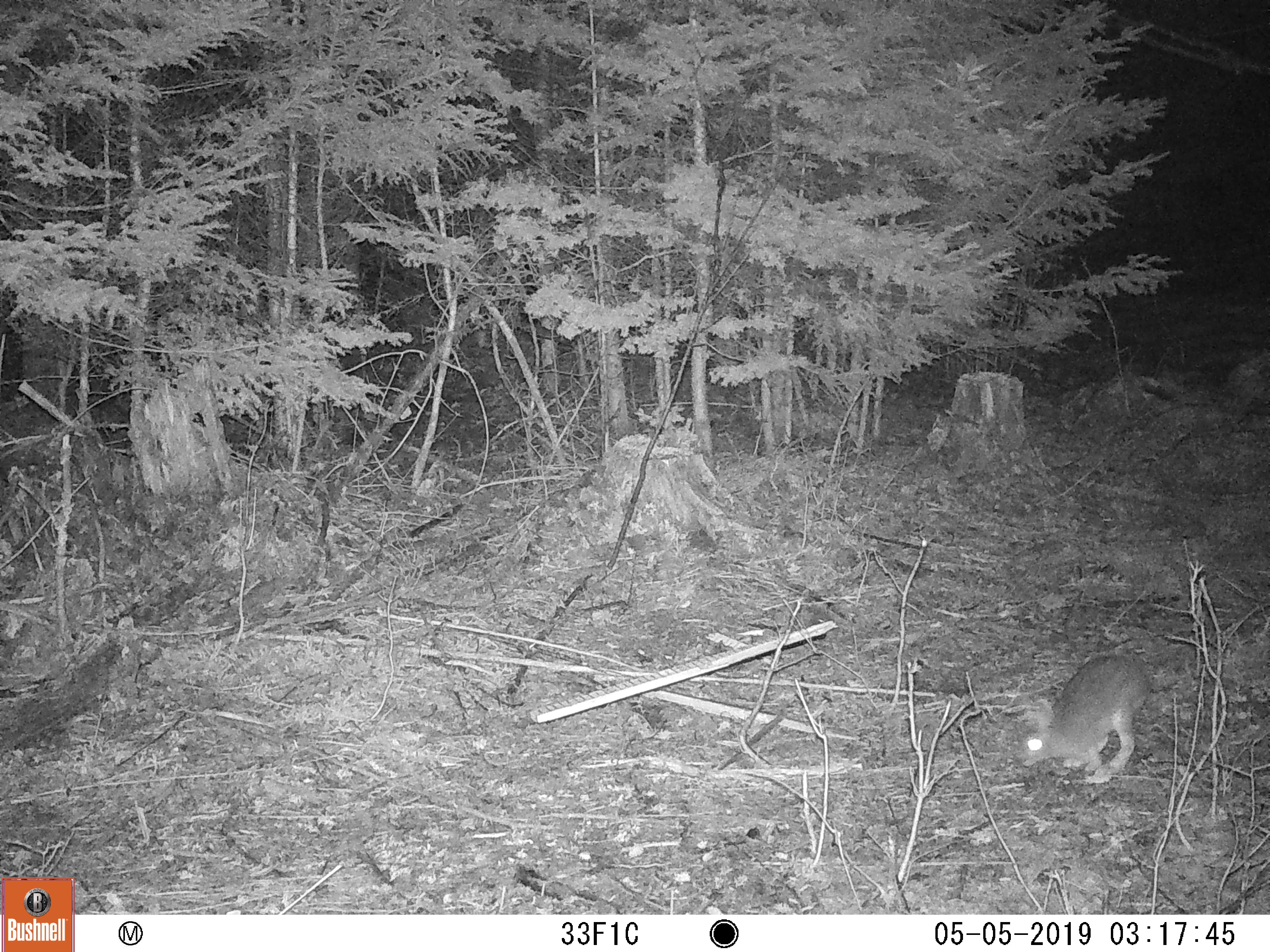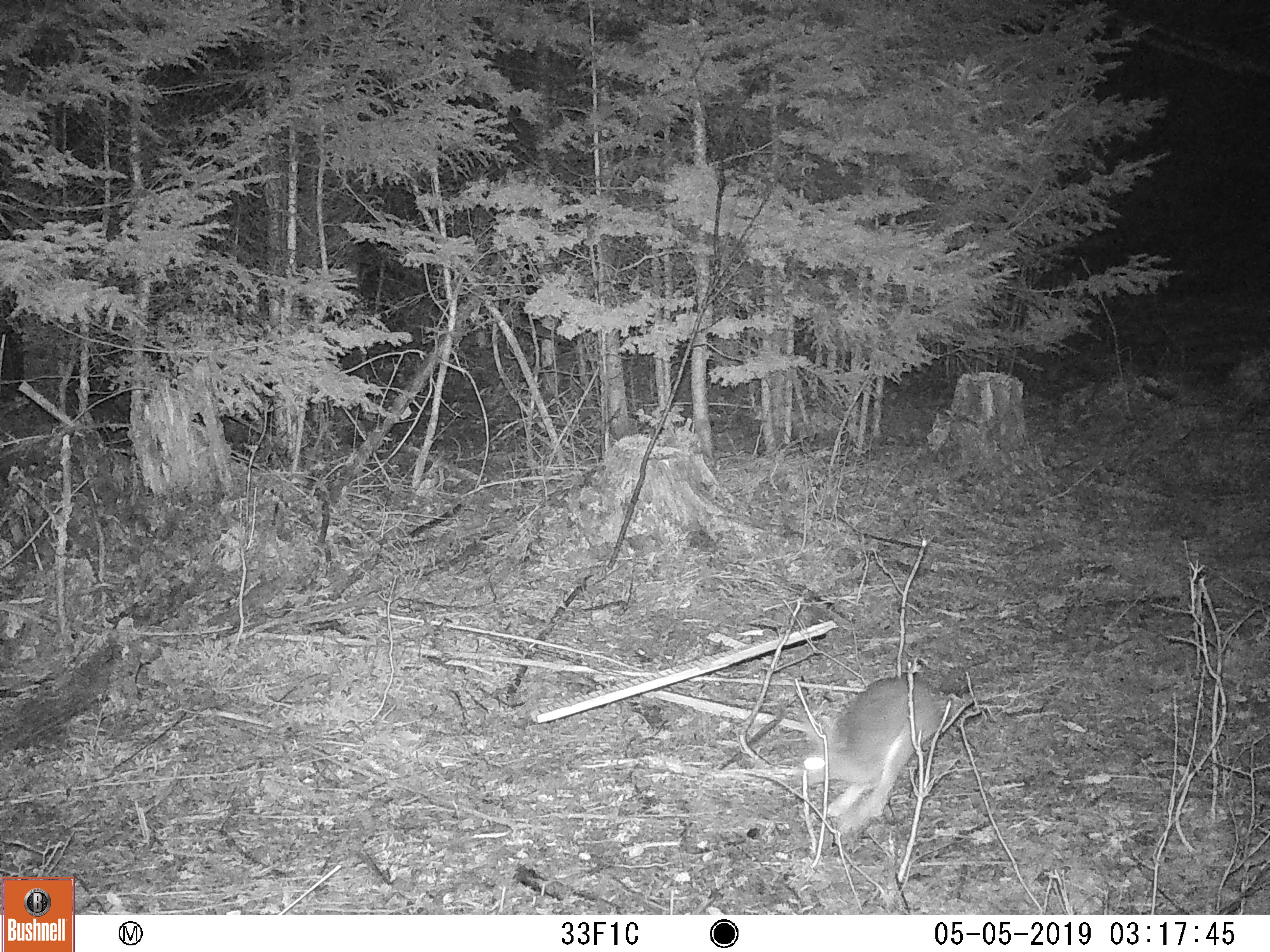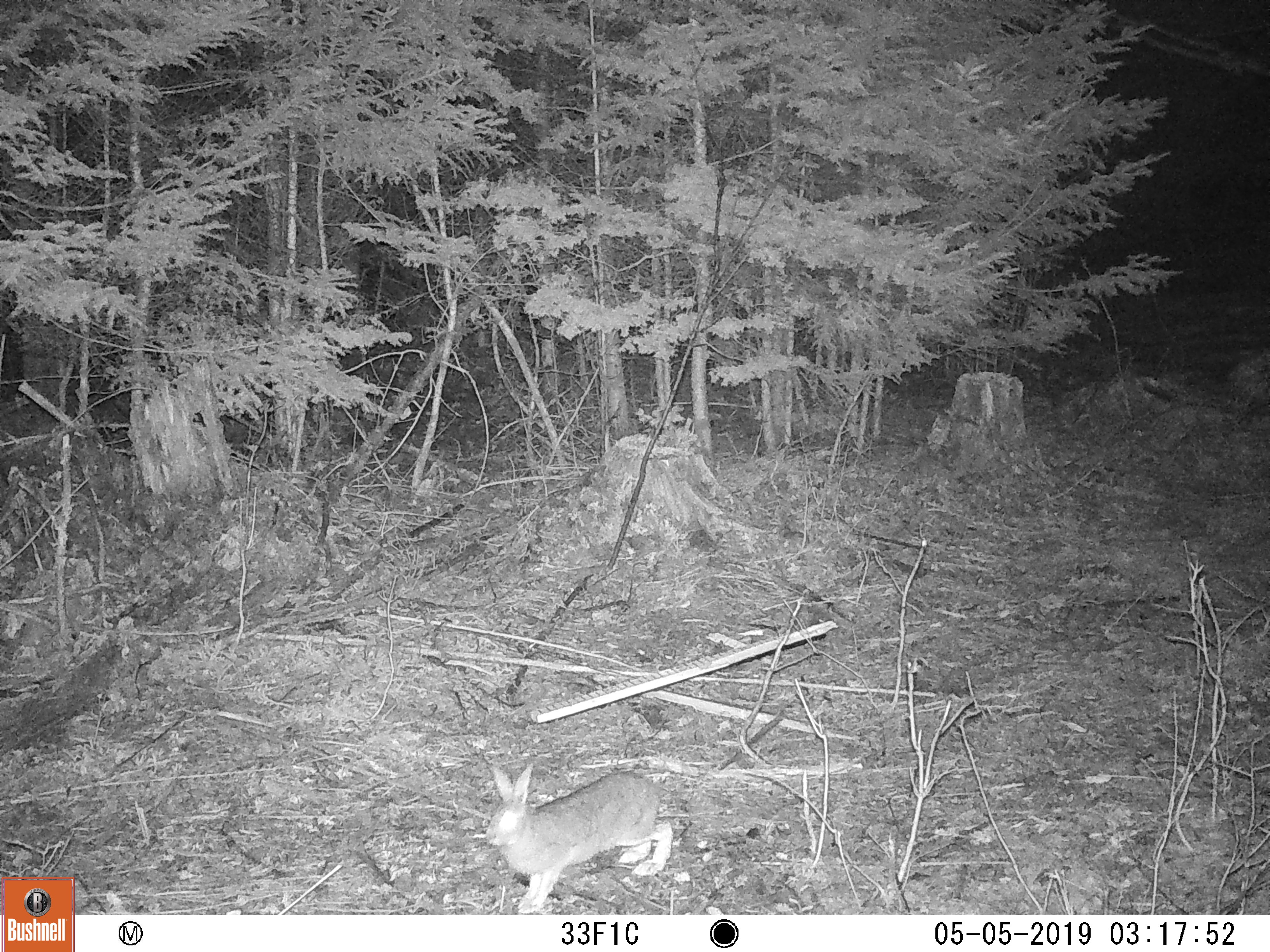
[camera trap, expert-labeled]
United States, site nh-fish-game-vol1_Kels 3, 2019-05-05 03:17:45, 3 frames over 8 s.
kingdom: Animalia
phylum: Chordata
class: Mammalia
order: Lagomorpha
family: Leporidae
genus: Lepus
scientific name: Lepus americanus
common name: snowshoe hare